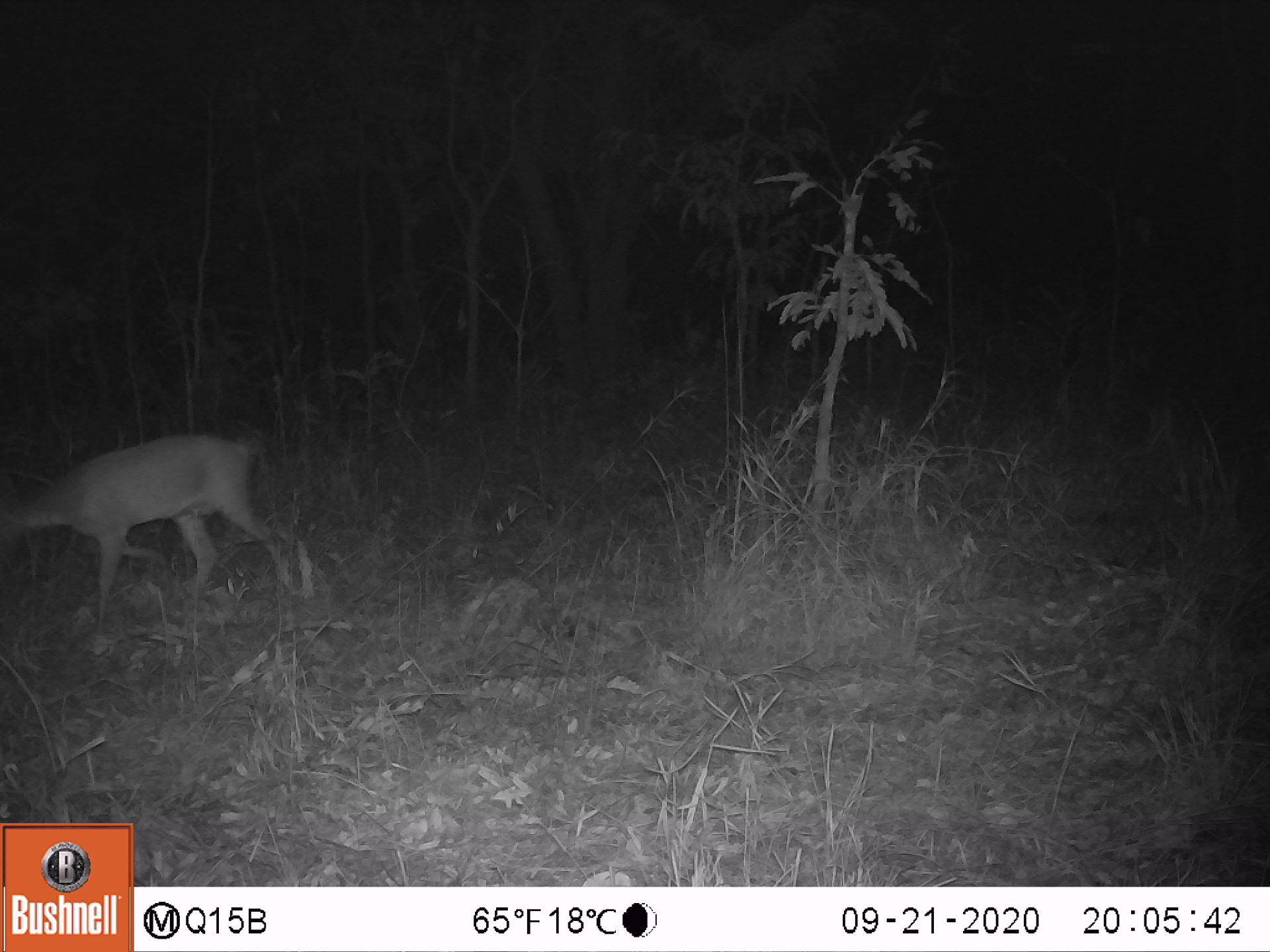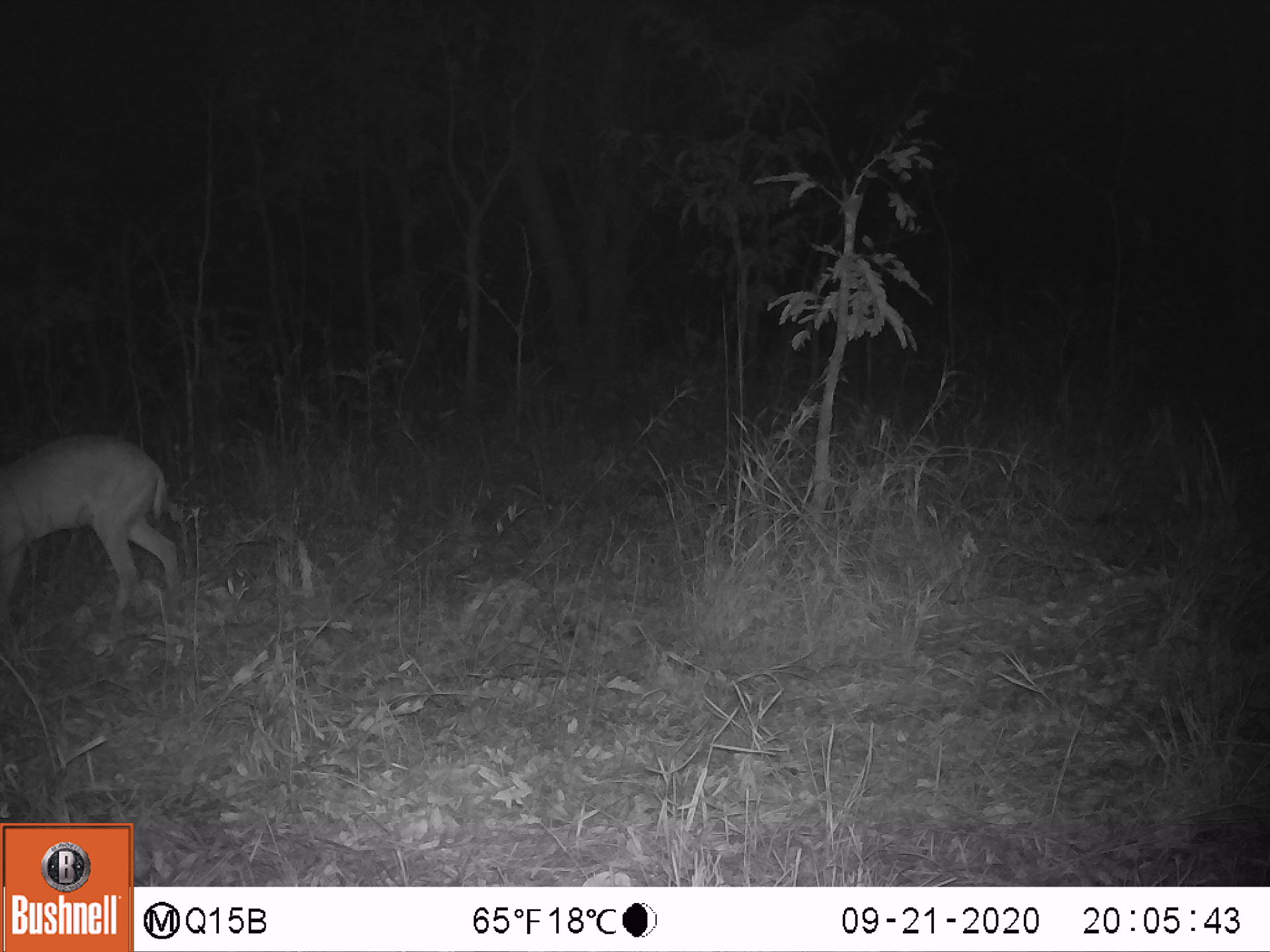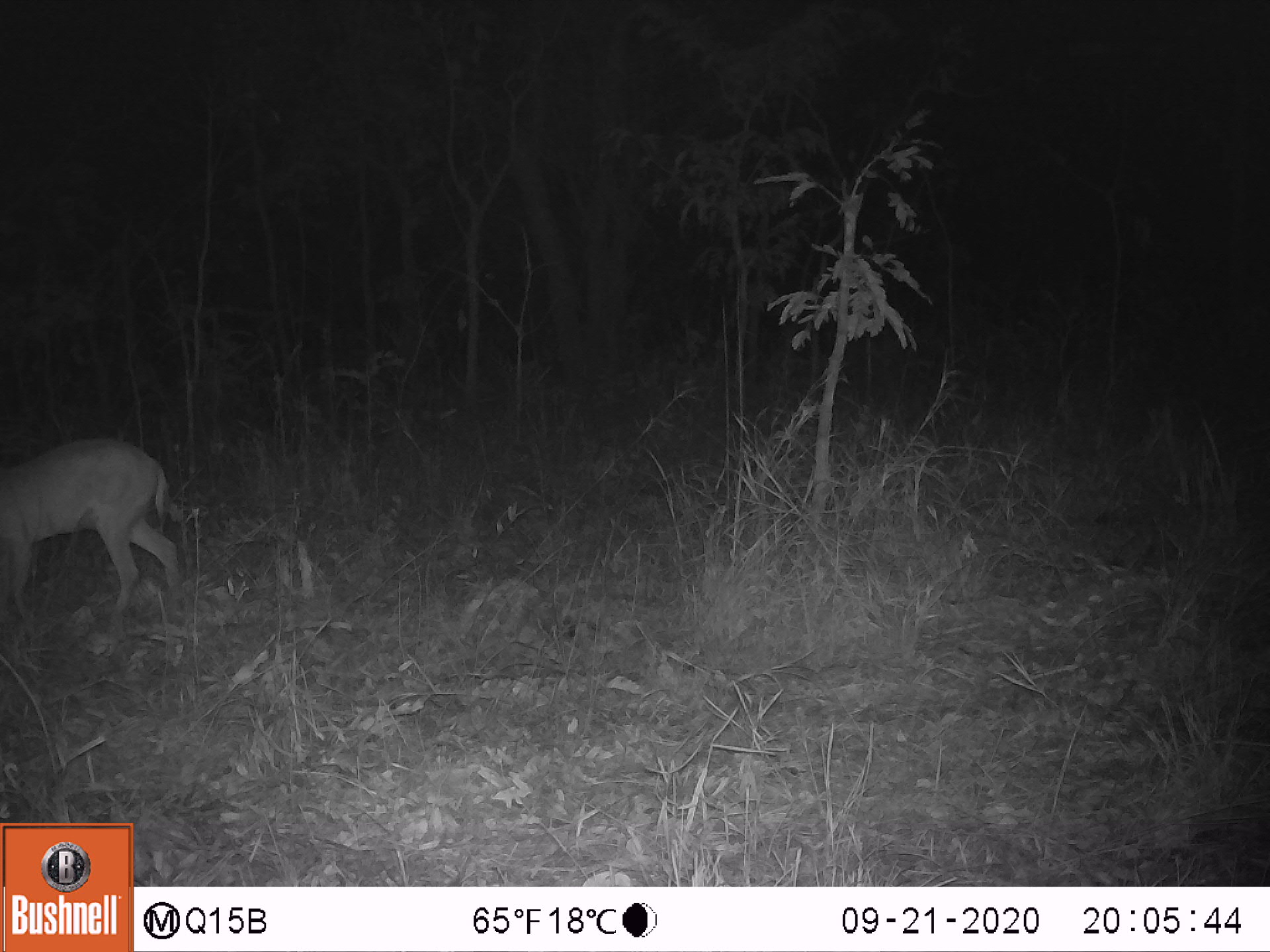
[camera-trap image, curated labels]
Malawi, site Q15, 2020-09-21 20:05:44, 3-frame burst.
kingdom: Animalia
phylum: Chordata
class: Mammalia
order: Artiodactyla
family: Bovidae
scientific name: Antilopinae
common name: small antelope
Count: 1.